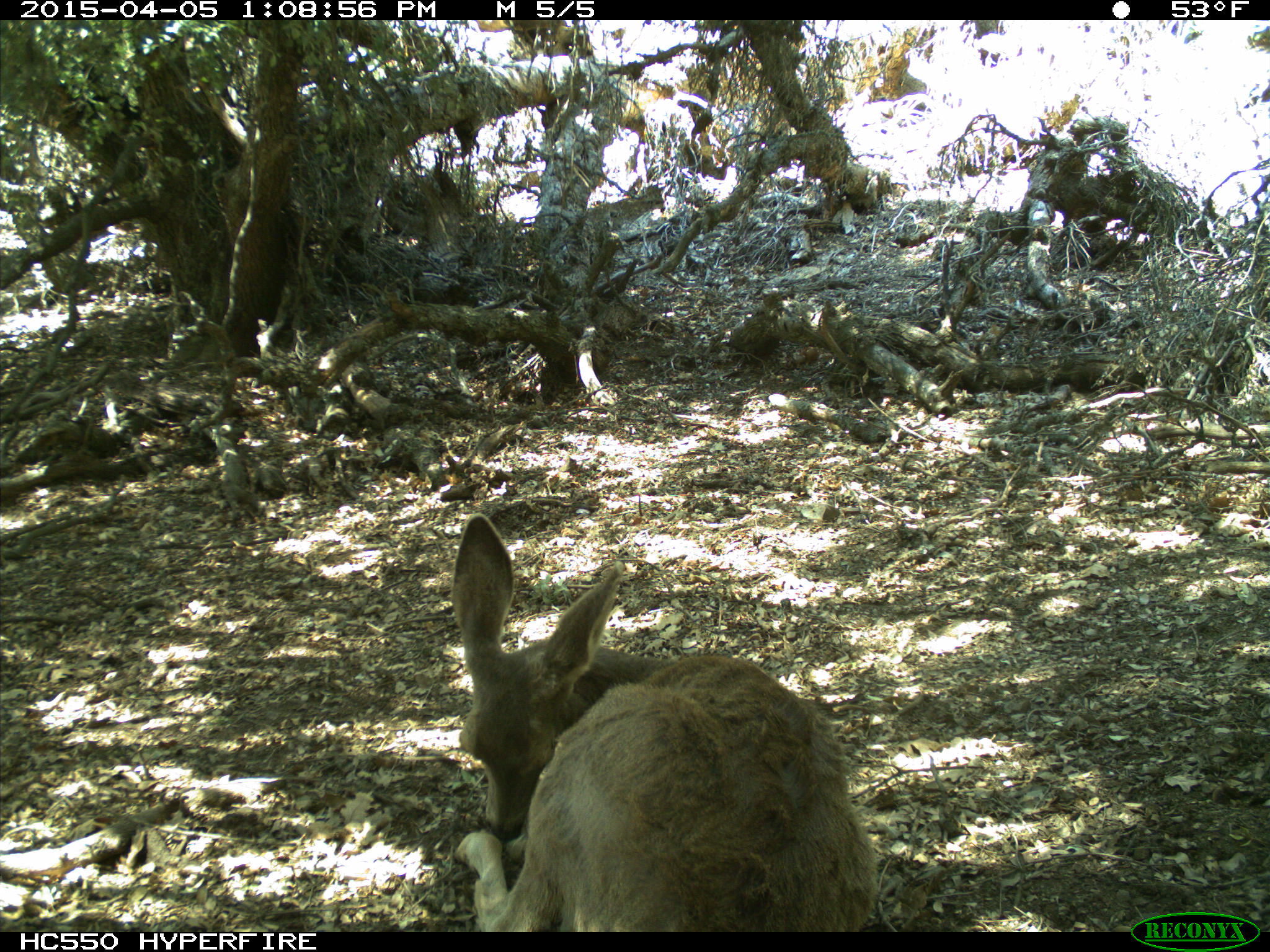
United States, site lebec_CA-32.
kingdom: Animalia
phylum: Chordata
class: Mammalia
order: Artiodactyla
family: Cervidae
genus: Odocoileus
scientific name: Odocoileus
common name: deer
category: unidentified deer